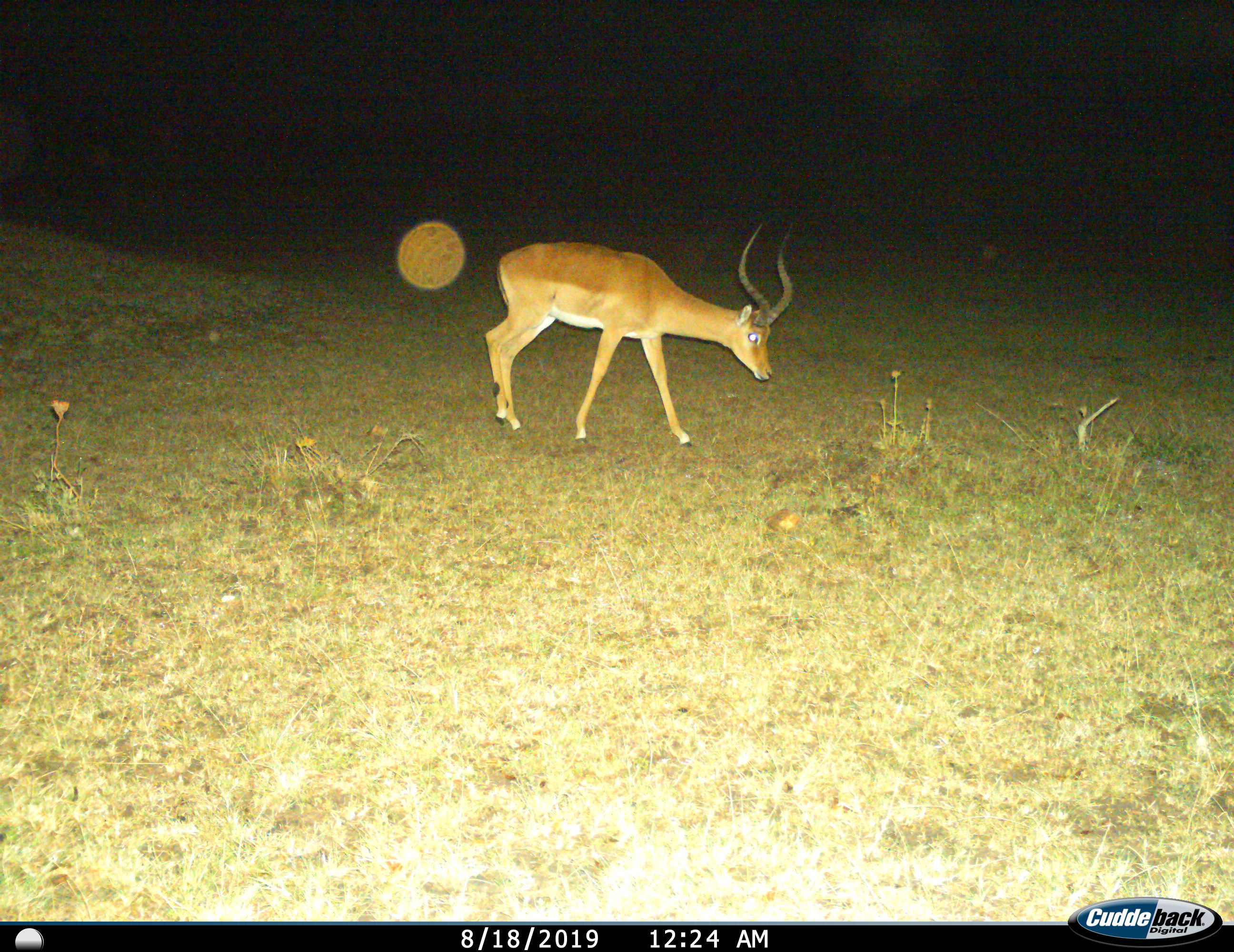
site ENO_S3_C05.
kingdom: Animalia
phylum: Chordata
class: Mammalia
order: Artiodactyla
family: Bovidae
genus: Aepyceros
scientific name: Aepyceros melampus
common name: impala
Impala (Aepyceros melampus), count 1. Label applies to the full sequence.